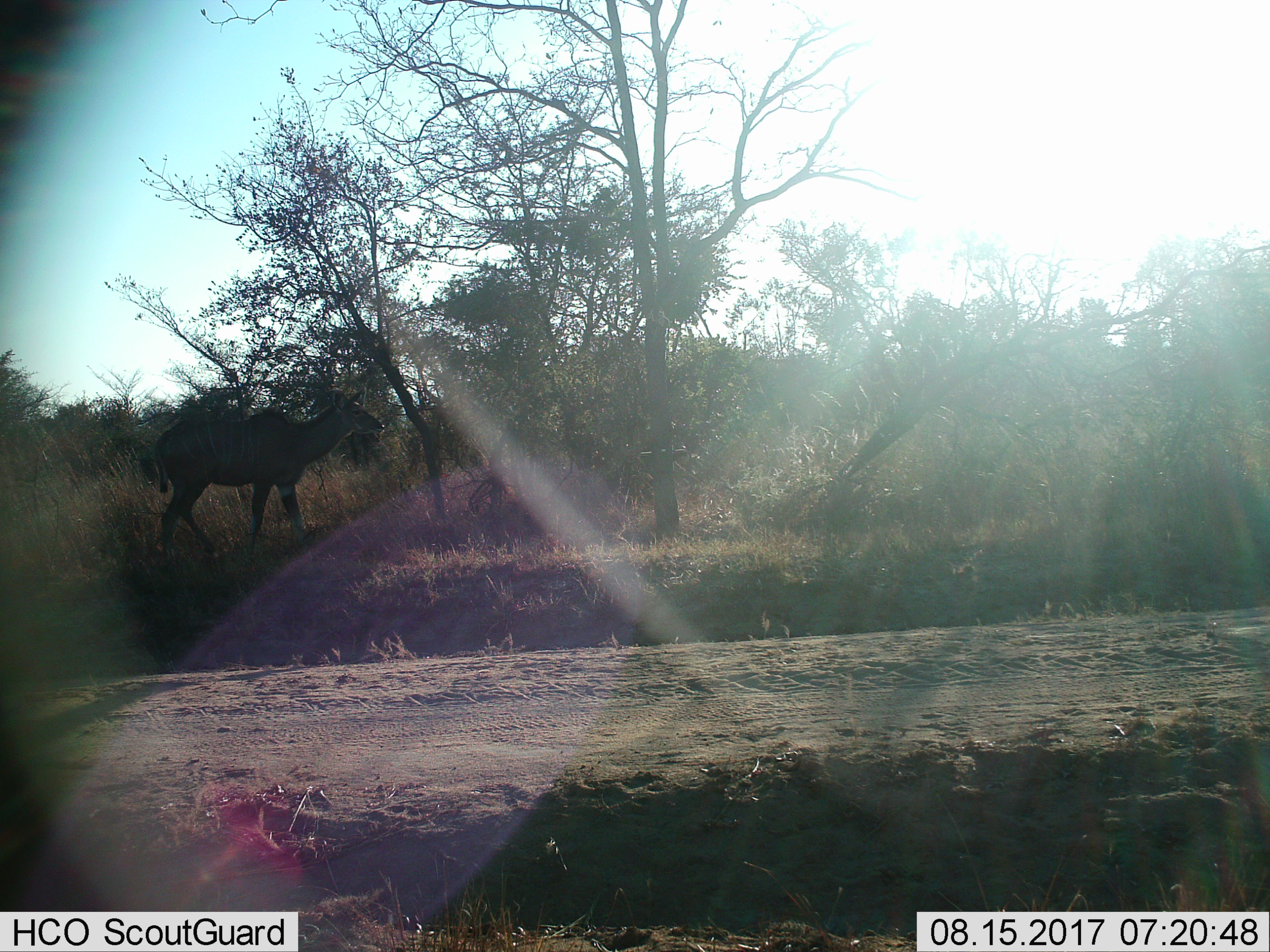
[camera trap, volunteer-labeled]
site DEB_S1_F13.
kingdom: Animalia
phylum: Chordata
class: Mammalia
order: Artiodactyla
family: Bovidae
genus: Tragelaphus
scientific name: Tragelaphus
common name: kudu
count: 1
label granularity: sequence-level